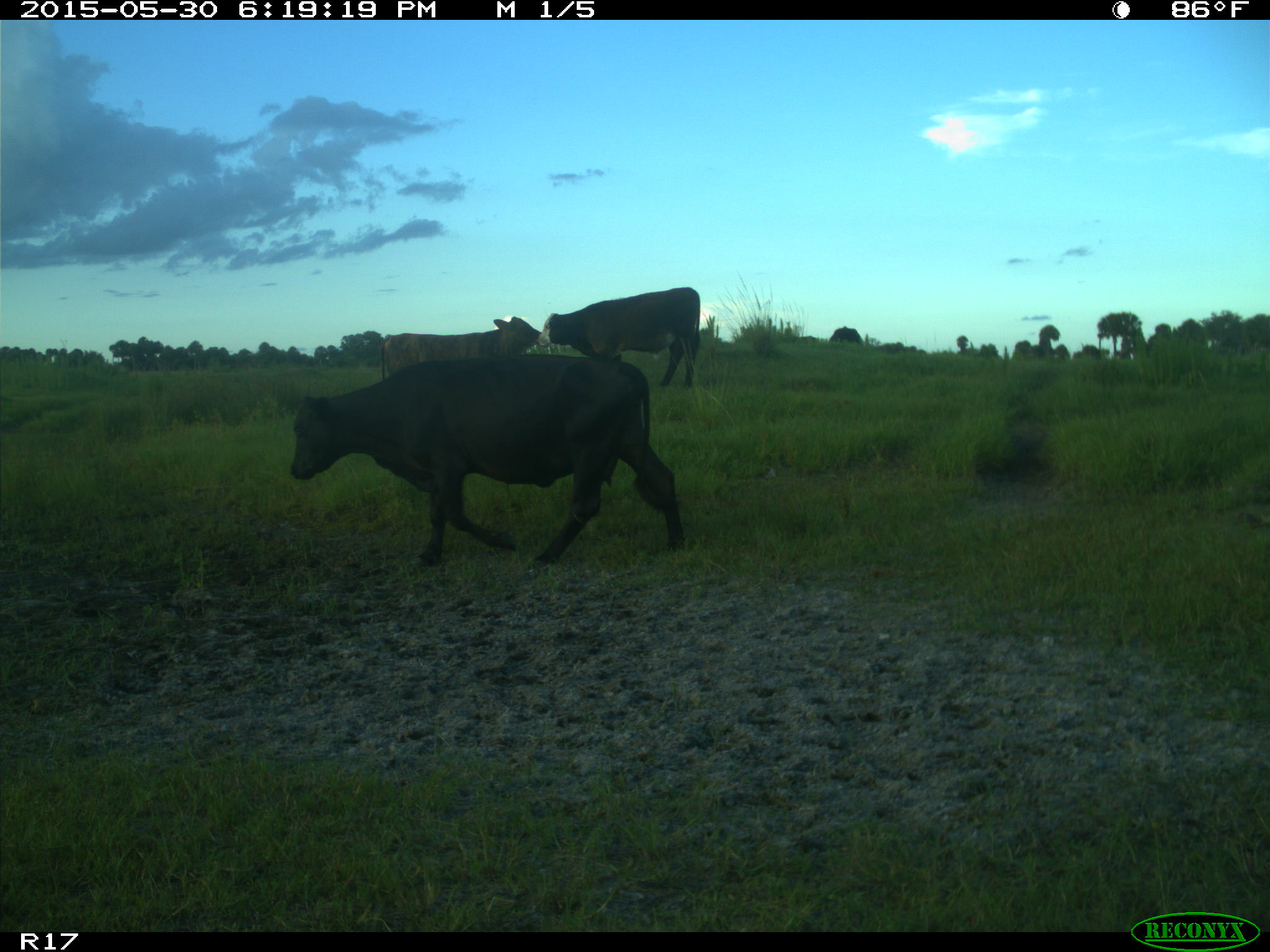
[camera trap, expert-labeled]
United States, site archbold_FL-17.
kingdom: Animalia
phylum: Chordata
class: Mammalia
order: Artiodactyla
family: Bovidae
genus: Bos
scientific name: Bos taurus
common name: domestic cow